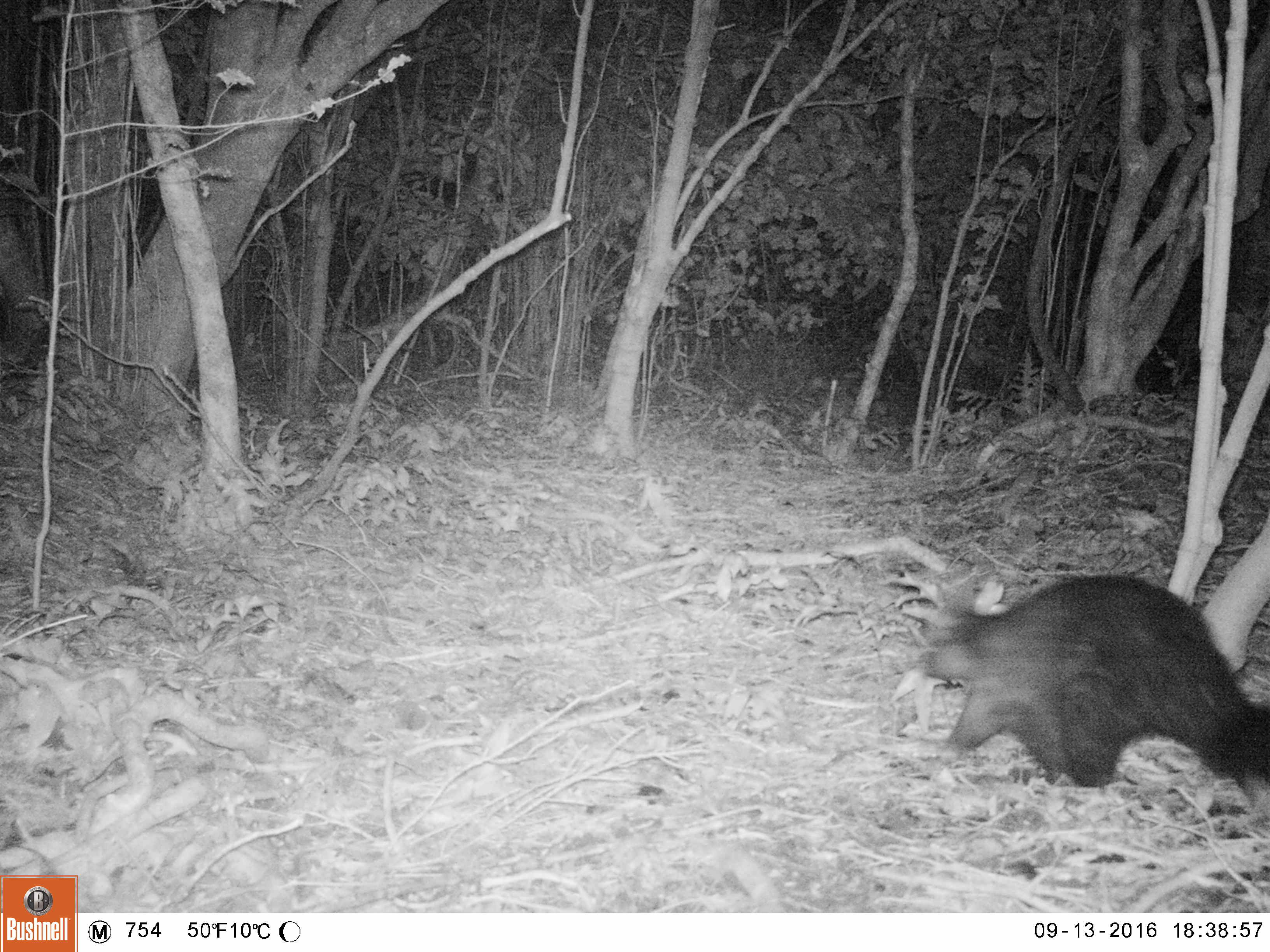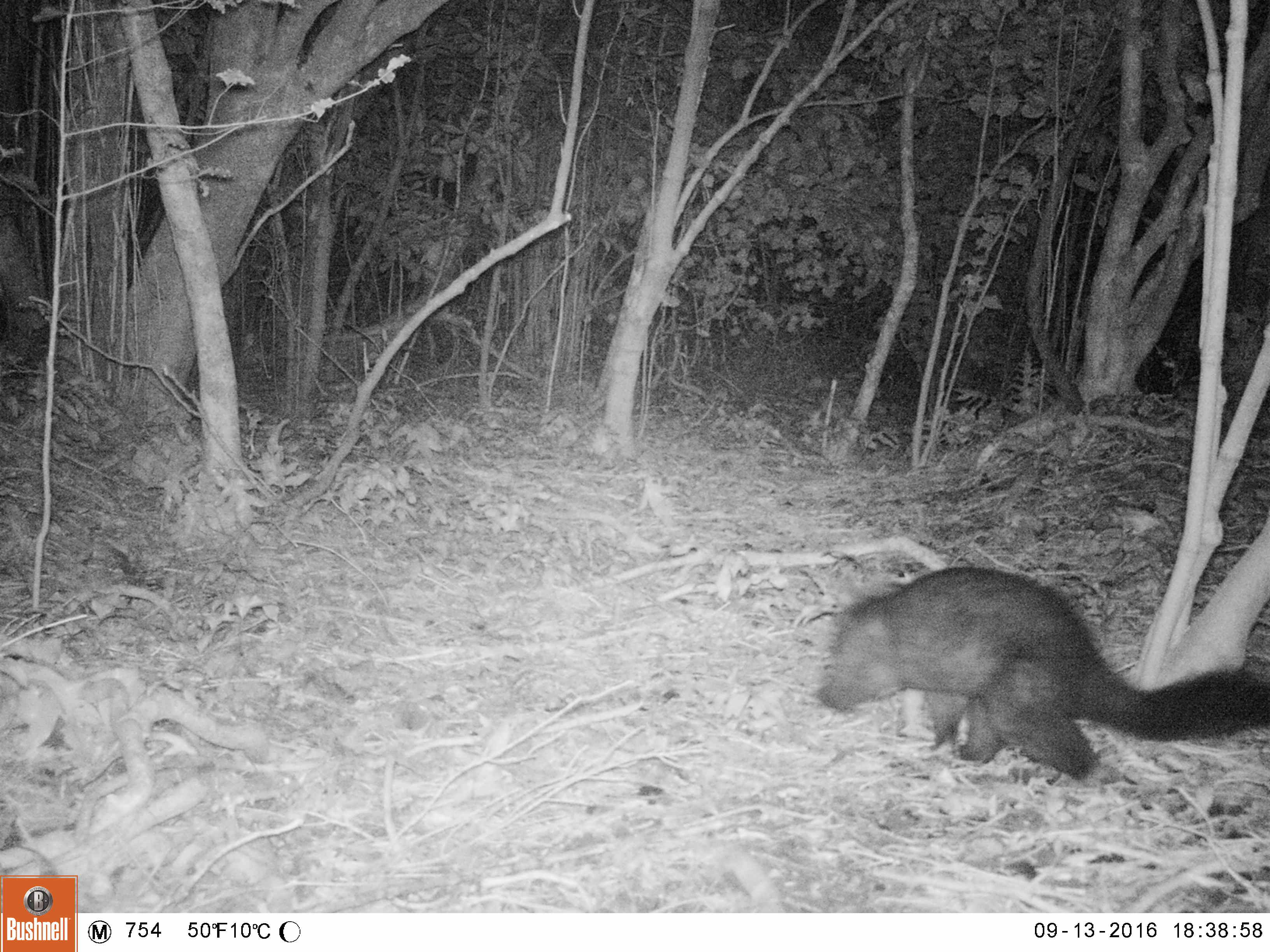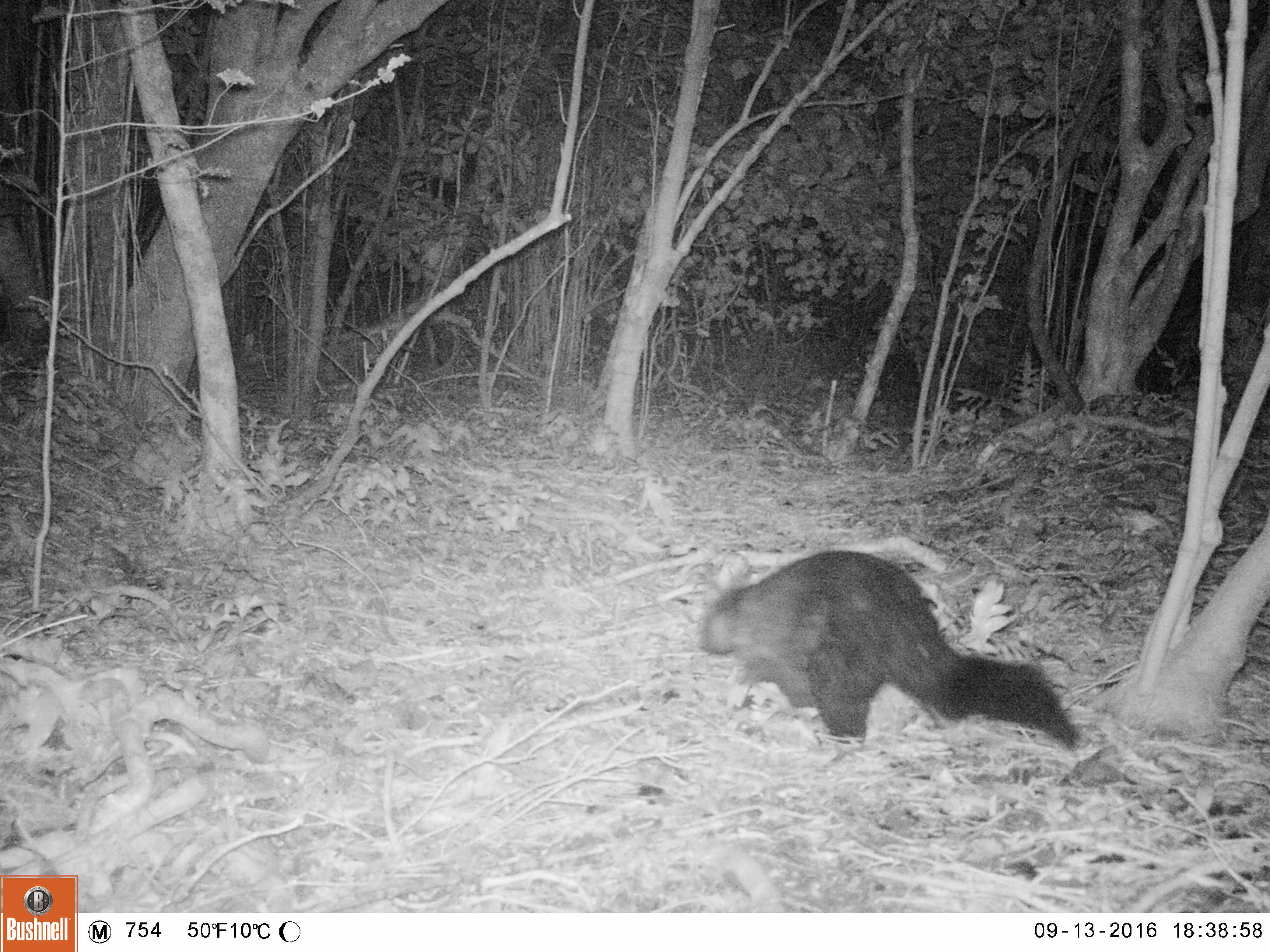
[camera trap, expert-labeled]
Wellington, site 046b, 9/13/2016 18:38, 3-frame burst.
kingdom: Animalia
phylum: Chordata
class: Mammalia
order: Didelphimorphia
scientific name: Didelphimorphia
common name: possum